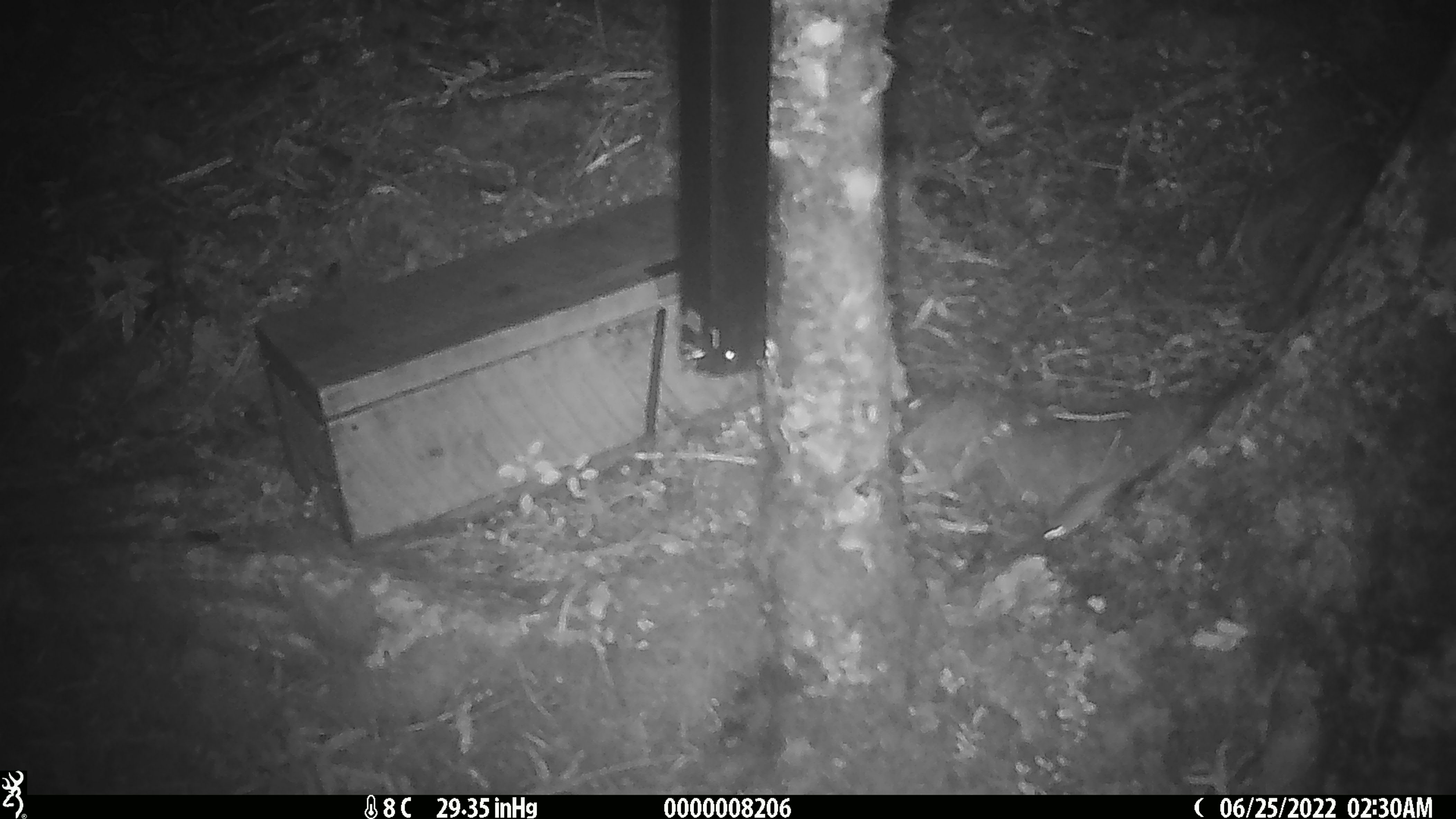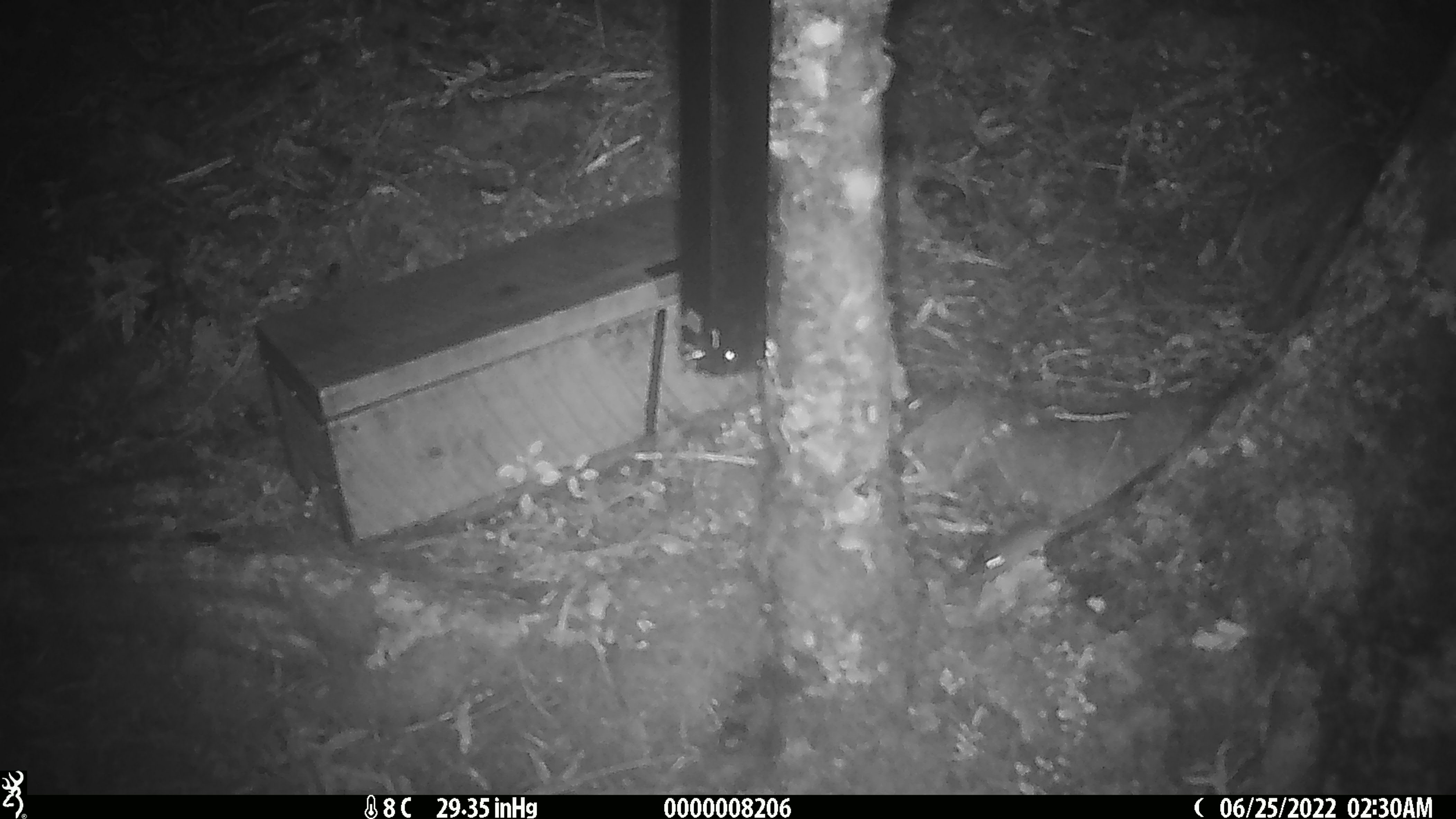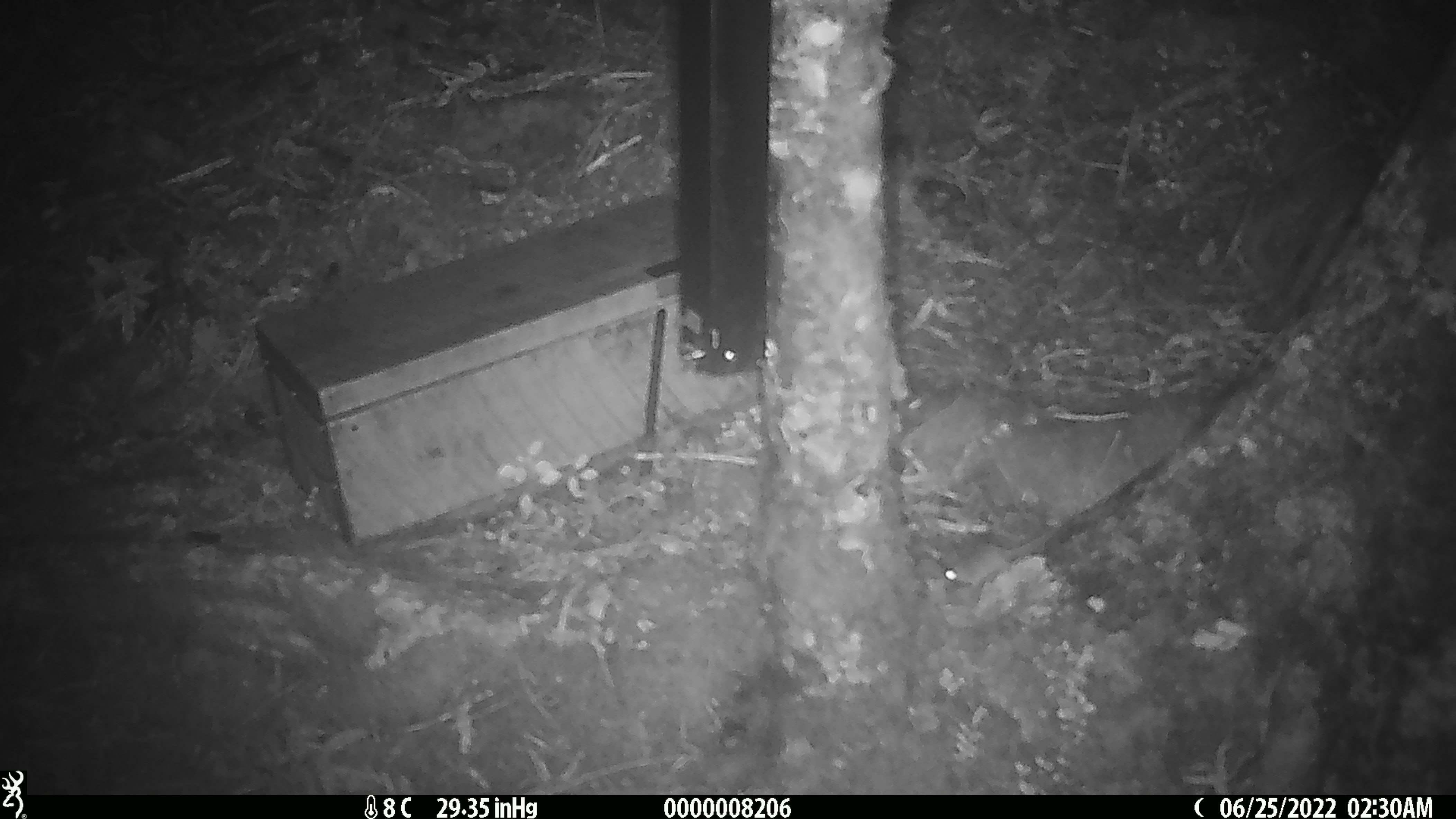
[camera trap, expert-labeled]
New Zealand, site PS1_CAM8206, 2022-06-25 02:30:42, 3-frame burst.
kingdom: Animalia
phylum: Chordata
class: Mammalia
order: Rodentia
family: Muridae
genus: Mus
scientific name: Mus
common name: mouse